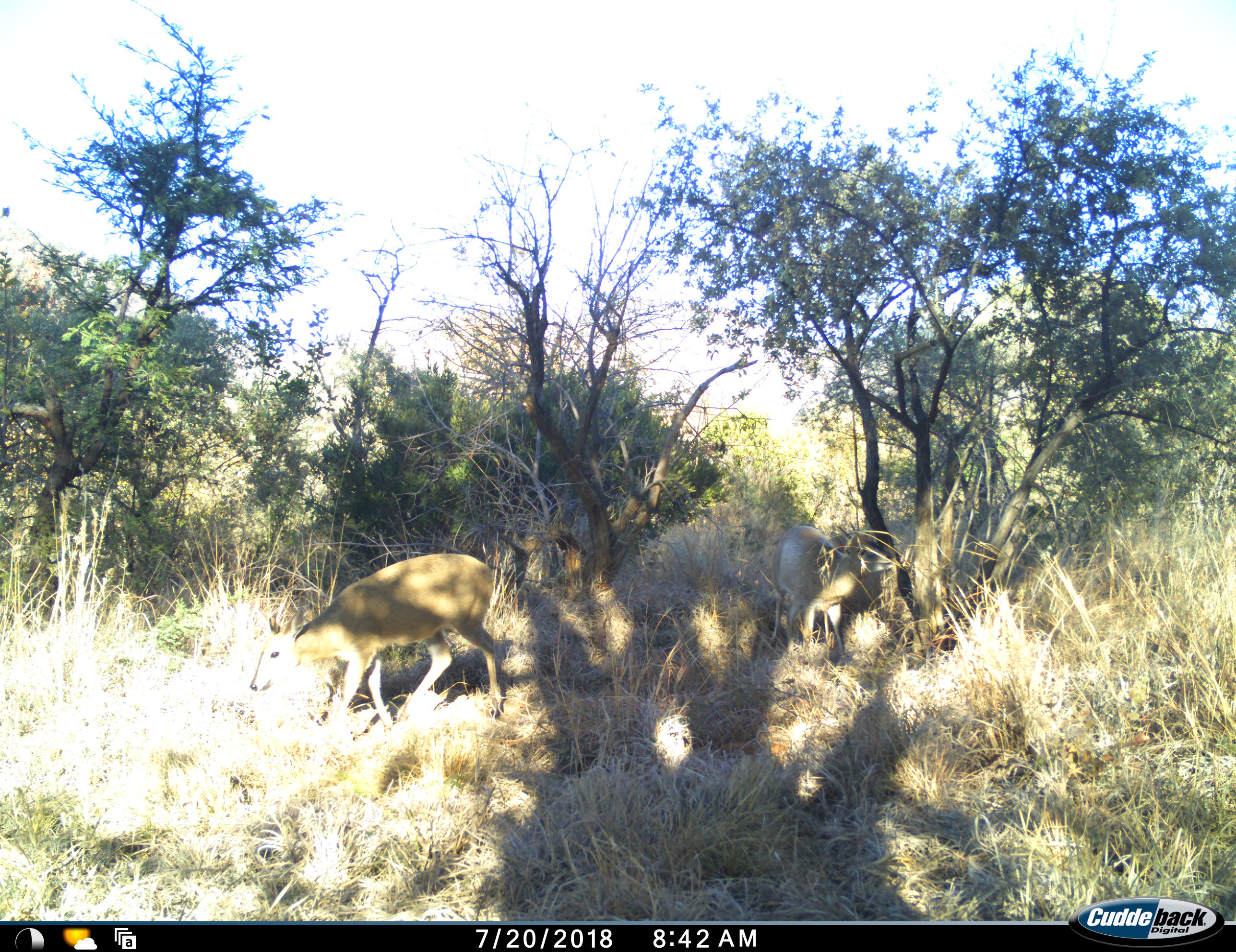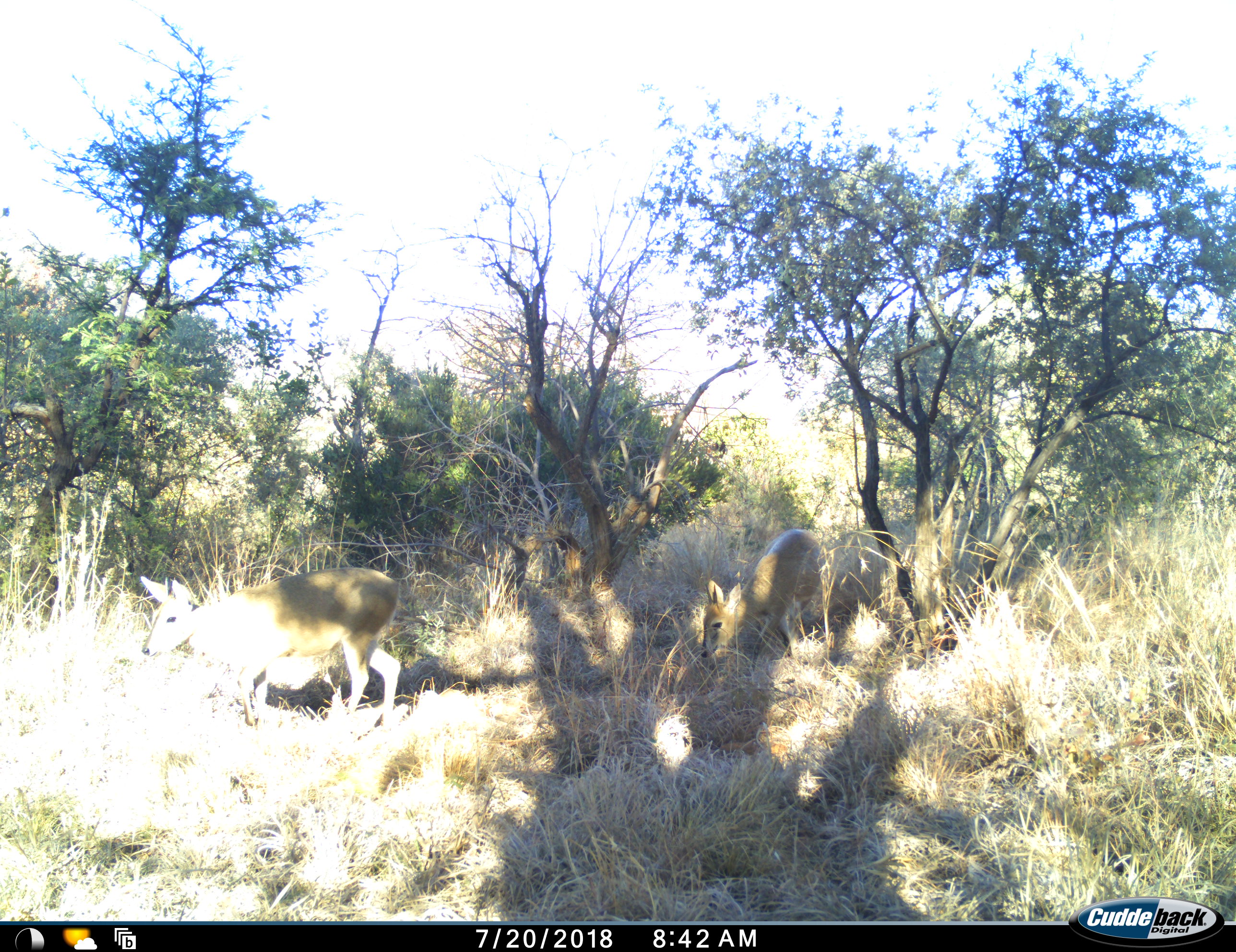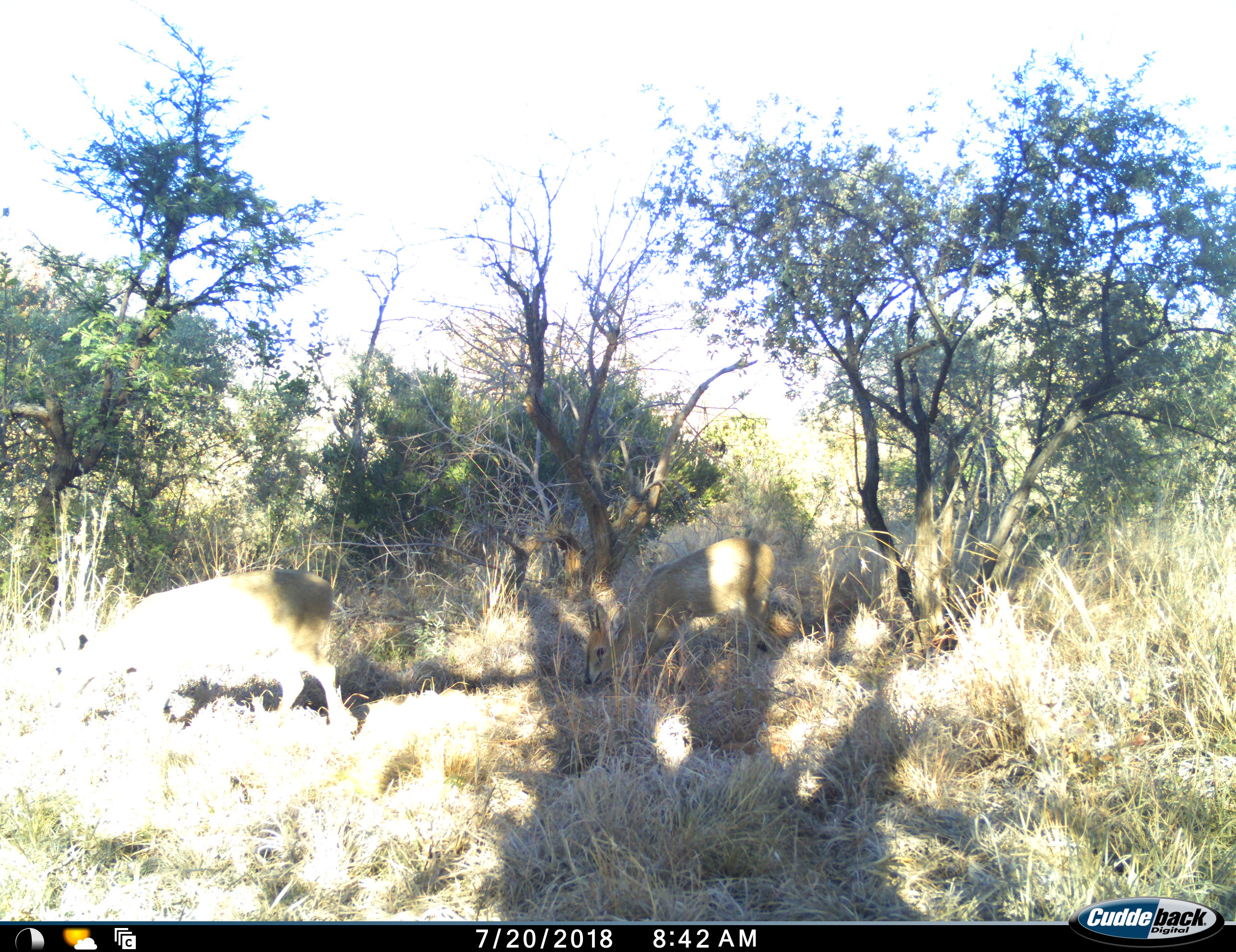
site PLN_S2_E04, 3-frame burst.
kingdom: Animalia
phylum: Chordata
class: Mammalia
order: Artiodactyla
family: Bovidae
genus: Sylvicapra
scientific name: Sylvicapra grimmia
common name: common duiker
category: duikercommongrey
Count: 2.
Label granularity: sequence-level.